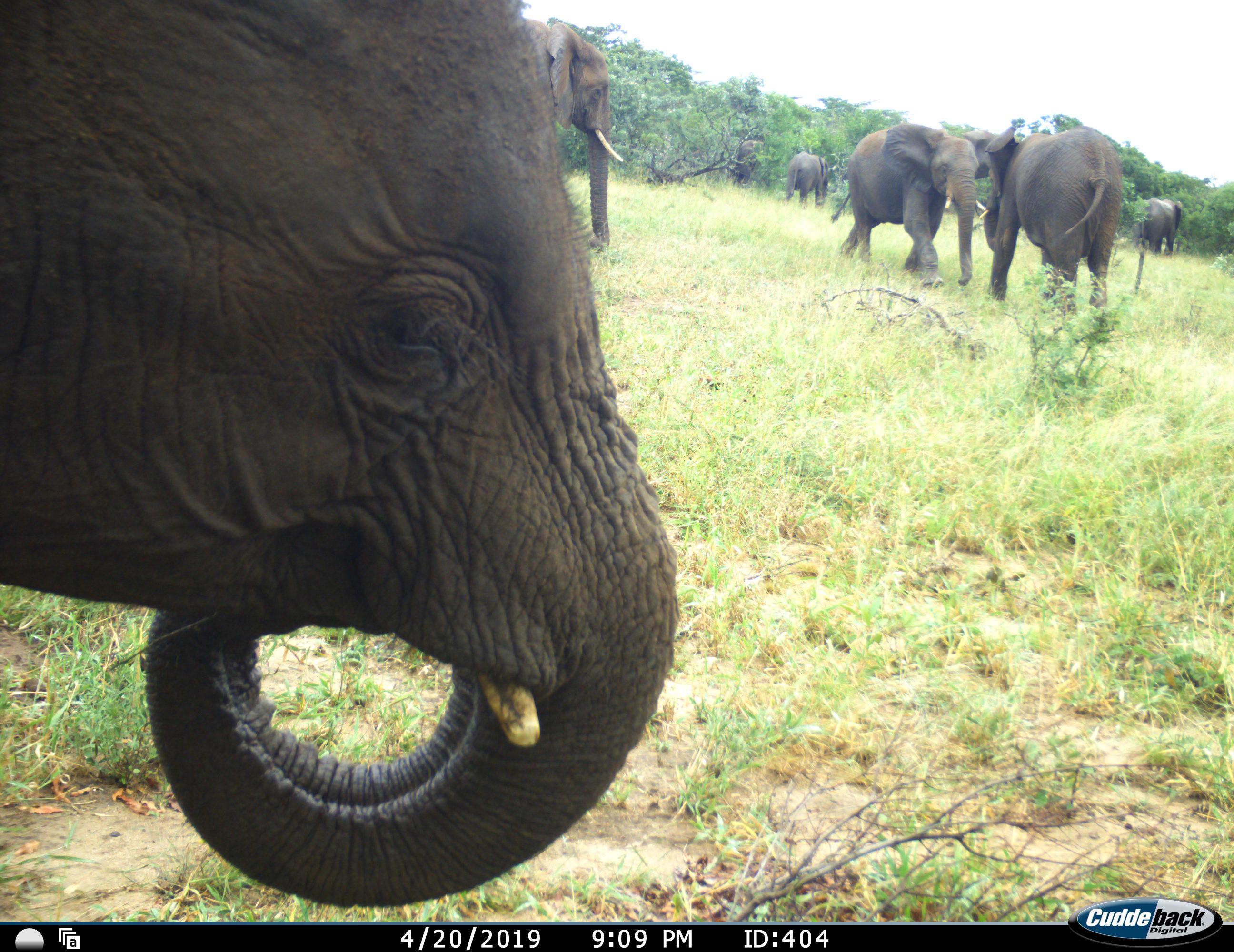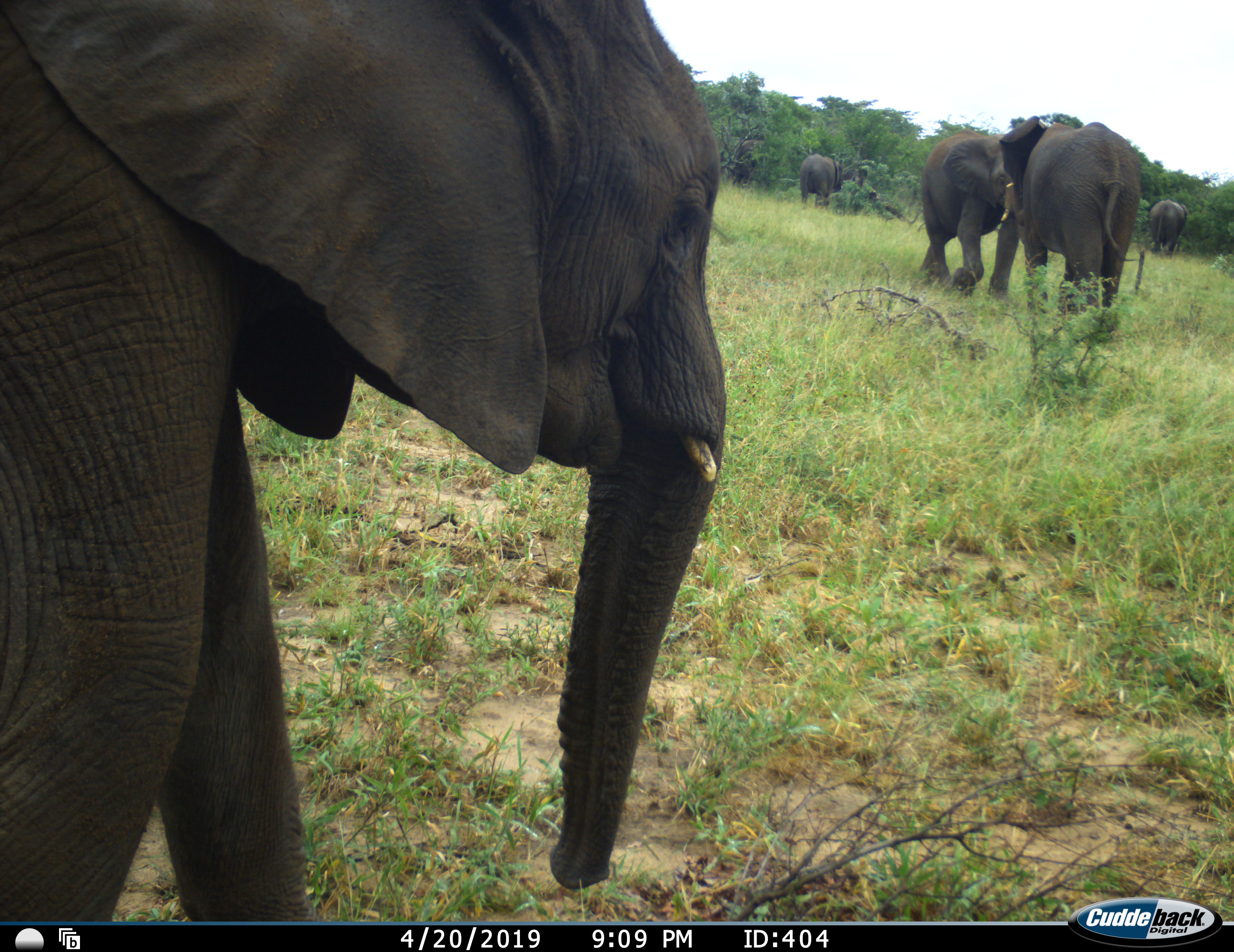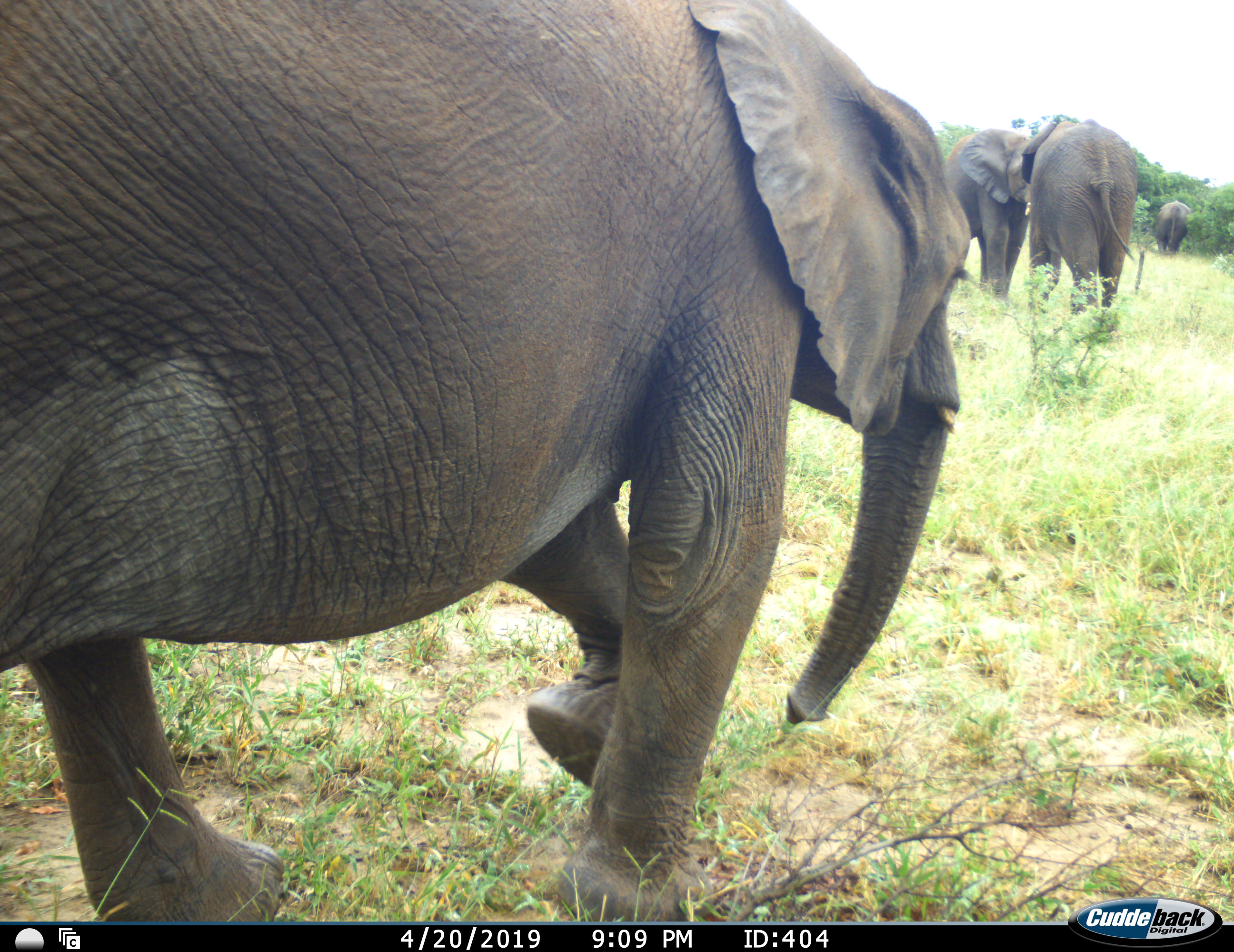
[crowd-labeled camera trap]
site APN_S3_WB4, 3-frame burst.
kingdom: Animalia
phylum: Chordata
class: Mammalia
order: Proboscidea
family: Elephantidae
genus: Loxodonta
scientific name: Loxodonta africana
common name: african bush elephant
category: elephant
Elephant (african bush elephant) (Loxodonta africana), count 7. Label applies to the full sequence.